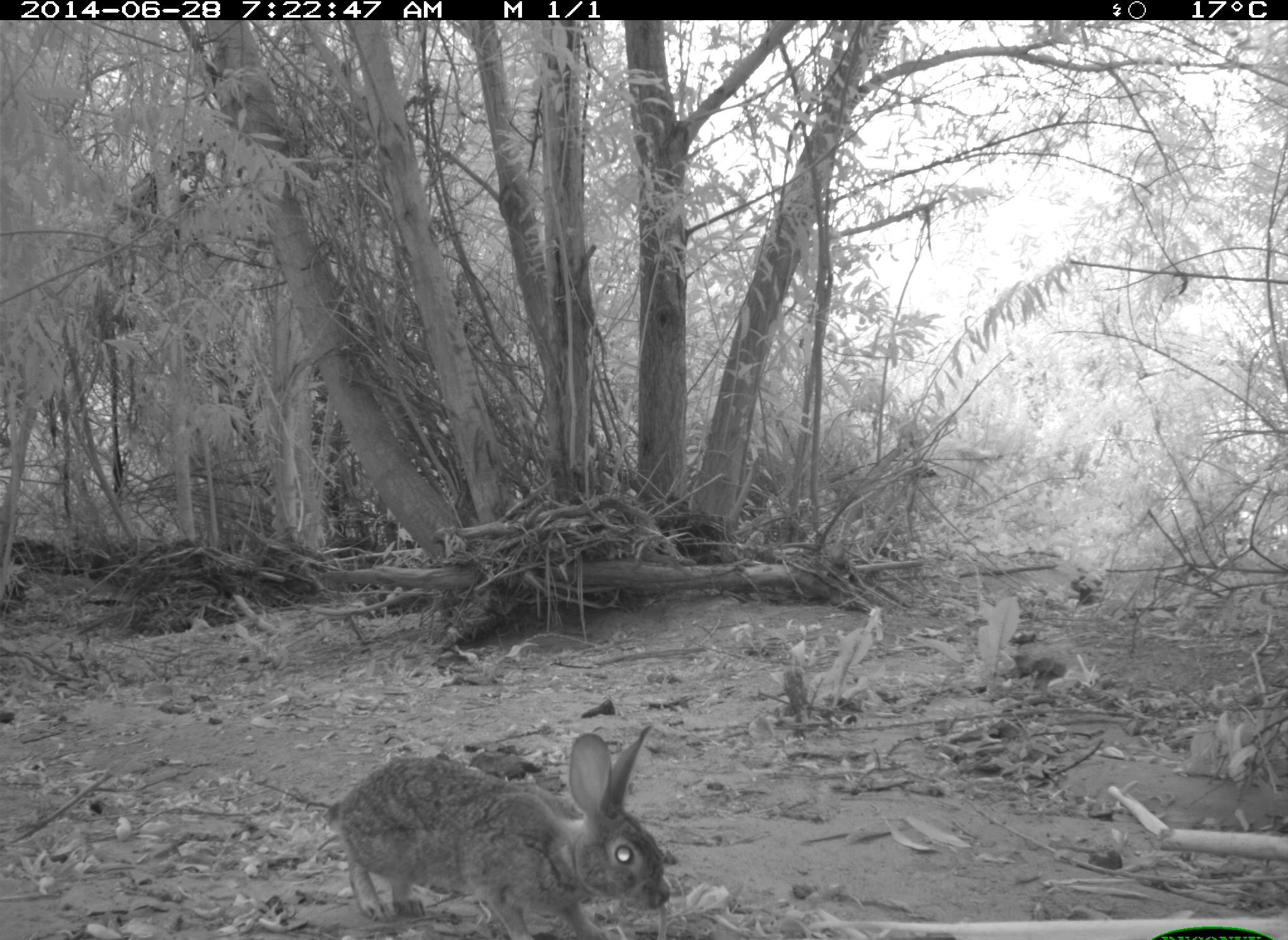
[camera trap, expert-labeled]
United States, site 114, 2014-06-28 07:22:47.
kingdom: Animalia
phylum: Chordata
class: Mammalia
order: Lagomorpha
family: Leporidae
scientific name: Leporidae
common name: rabbits and hares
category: rabbit